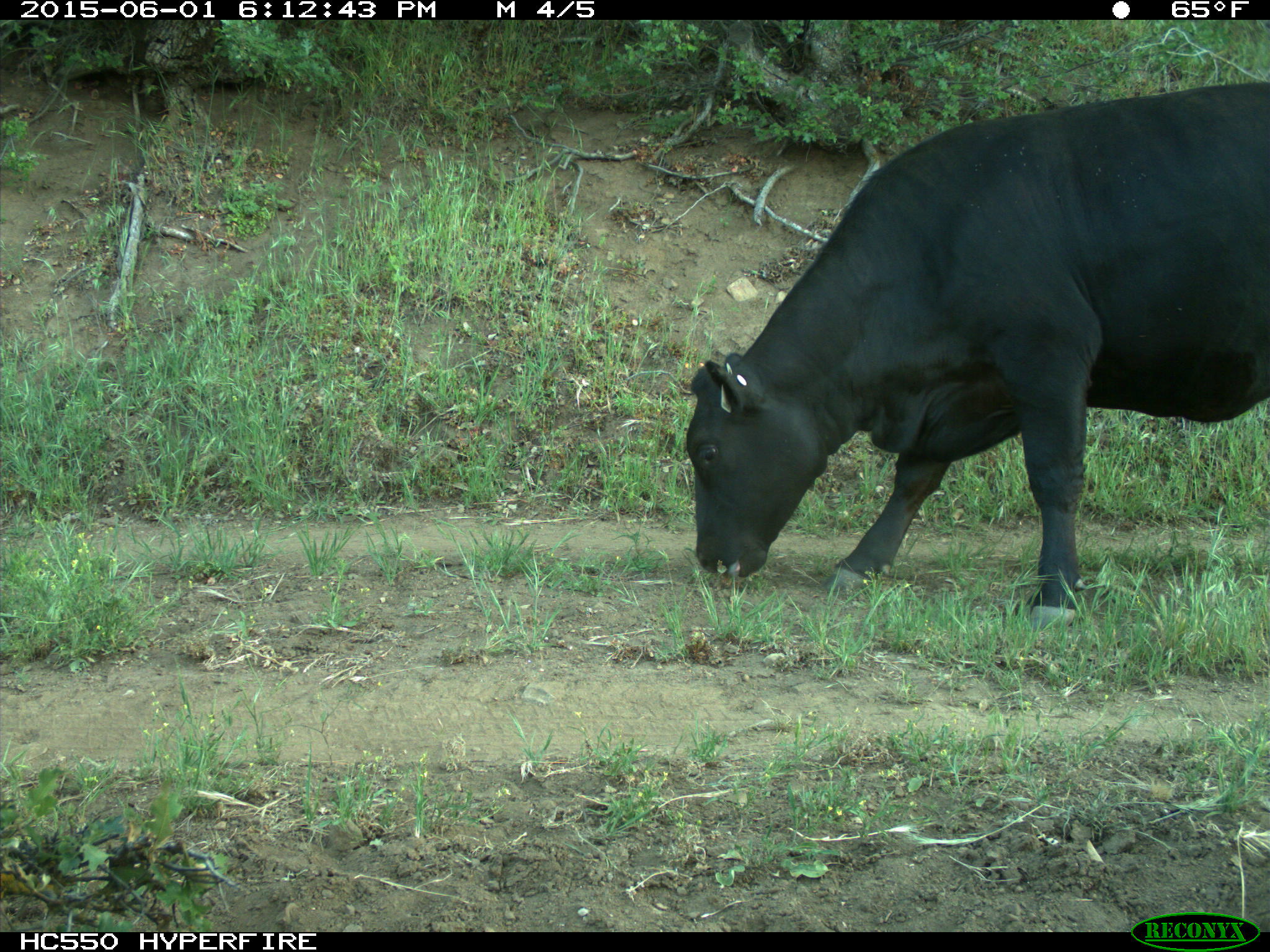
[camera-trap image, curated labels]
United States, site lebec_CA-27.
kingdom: Animalia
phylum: Chordata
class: Mammalia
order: Artiodactyla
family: Bovidae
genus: Bos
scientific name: Bos taurus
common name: domestic cow